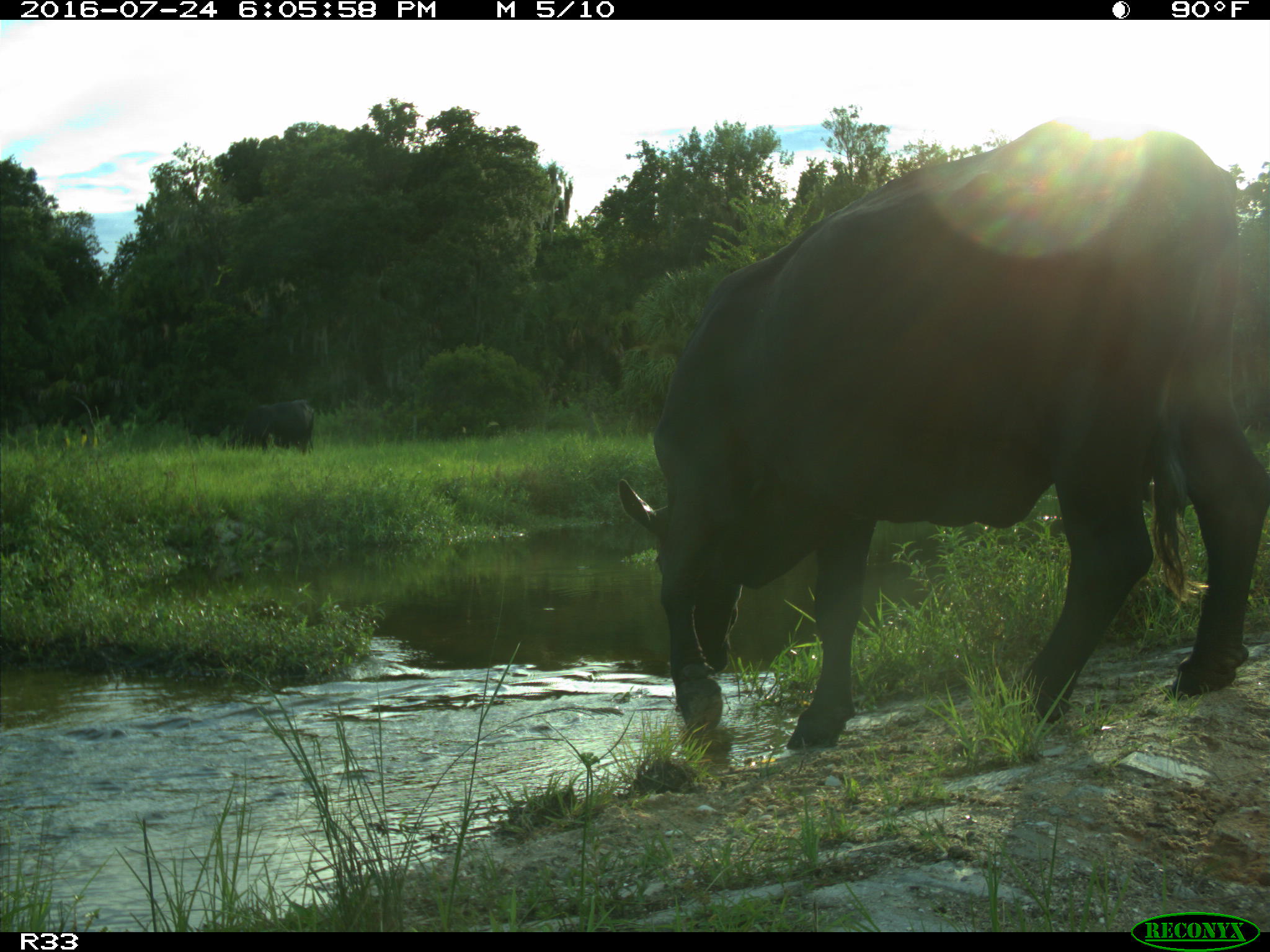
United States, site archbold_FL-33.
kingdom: Animalia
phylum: Chordata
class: Mammalia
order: Artiodactyla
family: Bovidae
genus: Bos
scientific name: Bos taurus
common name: domestic cow